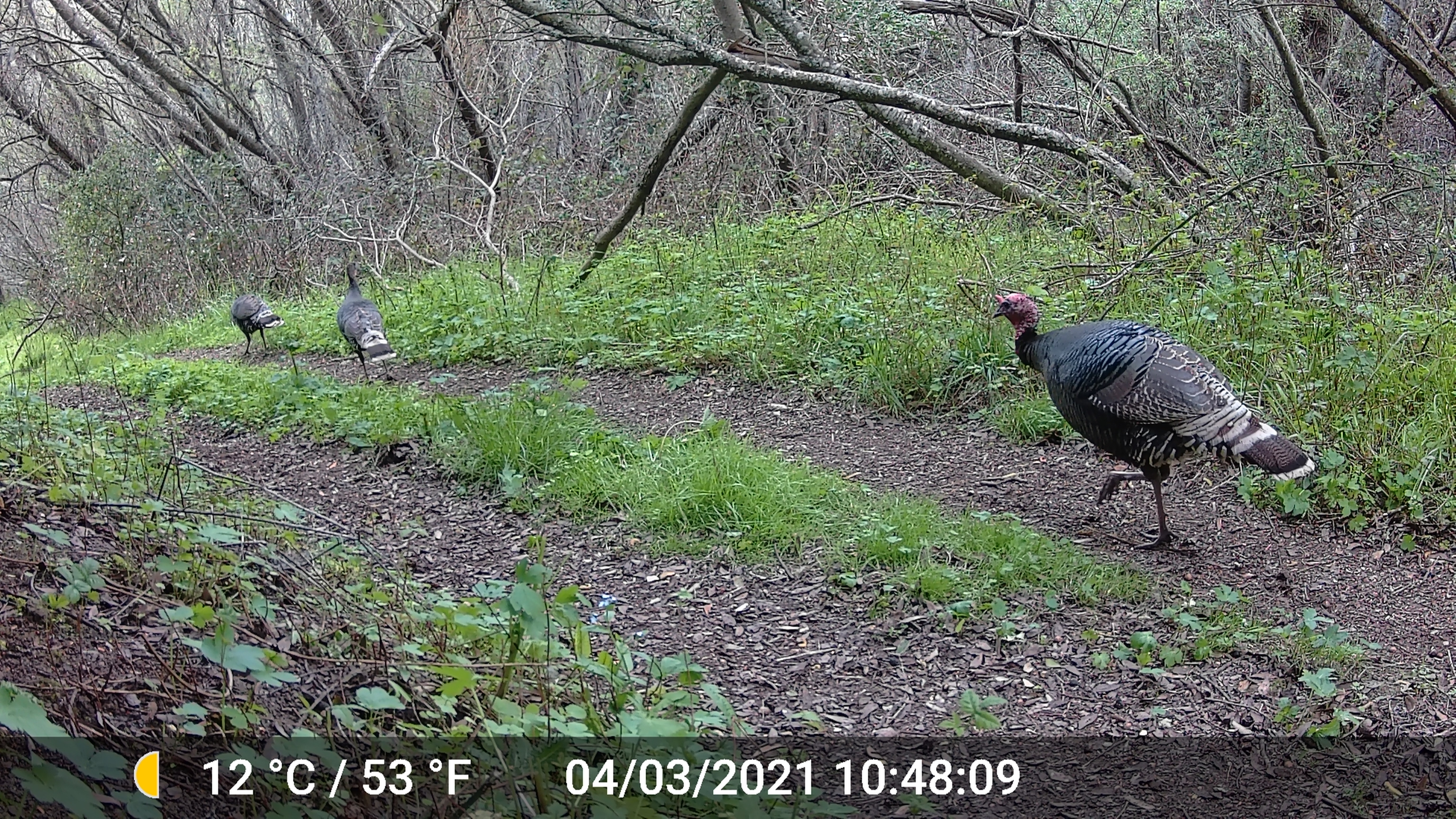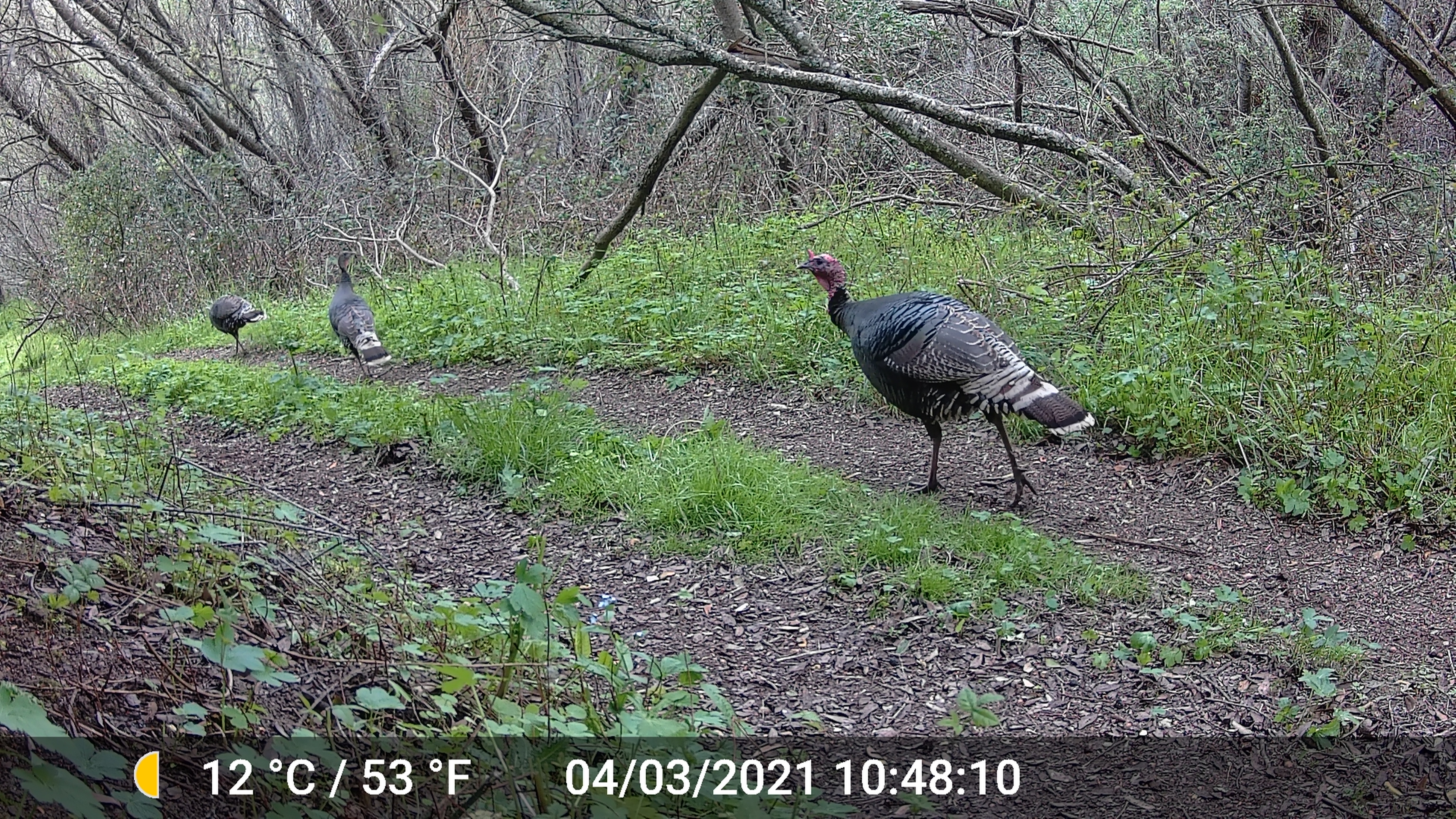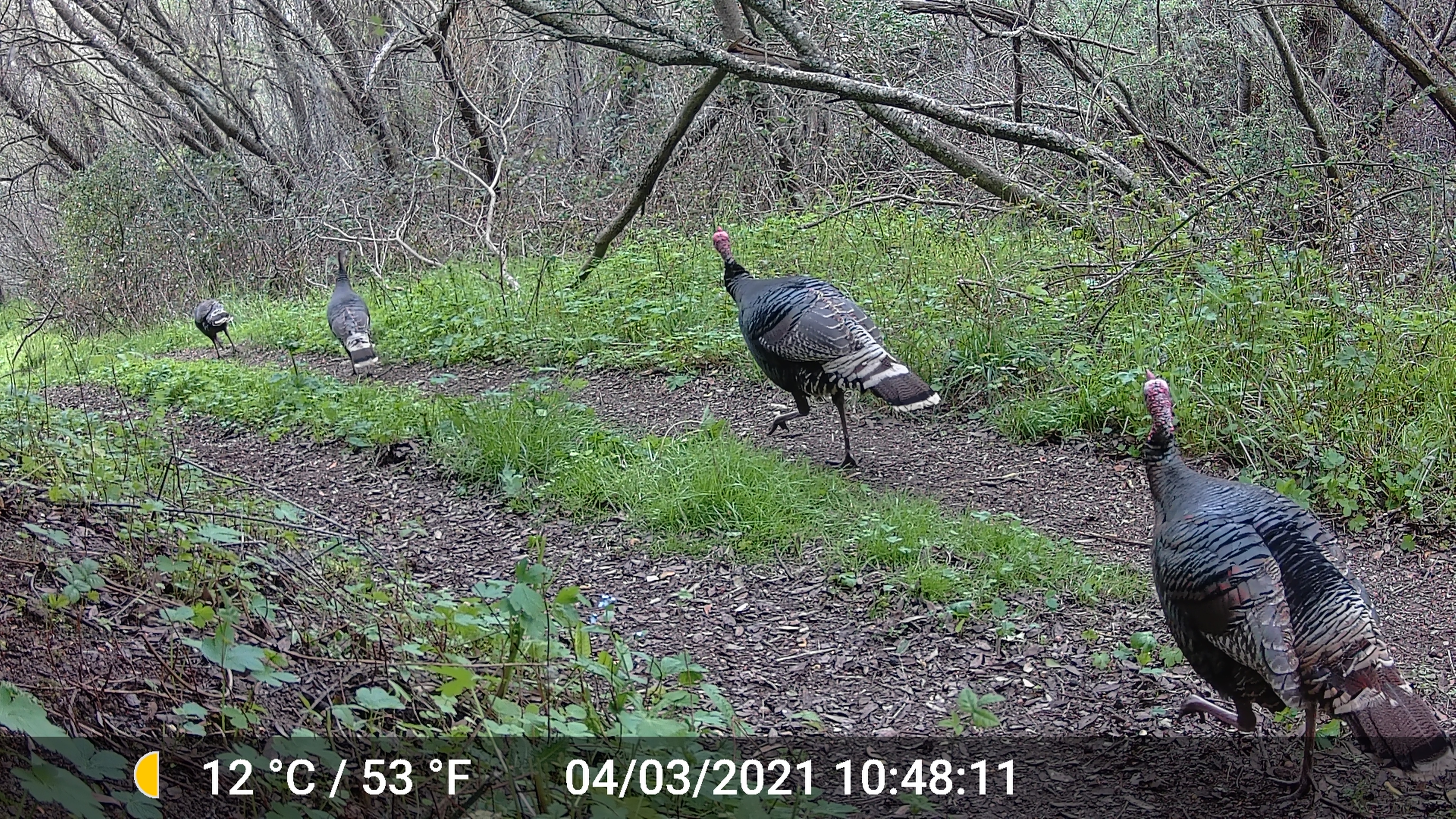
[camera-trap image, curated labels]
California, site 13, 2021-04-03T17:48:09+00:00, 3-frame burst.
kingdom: Animalia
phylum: Chordata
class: Aves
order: Galliformes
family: Phasianidae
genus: Meleagris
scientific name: Meleagris gallopavo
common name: turkey